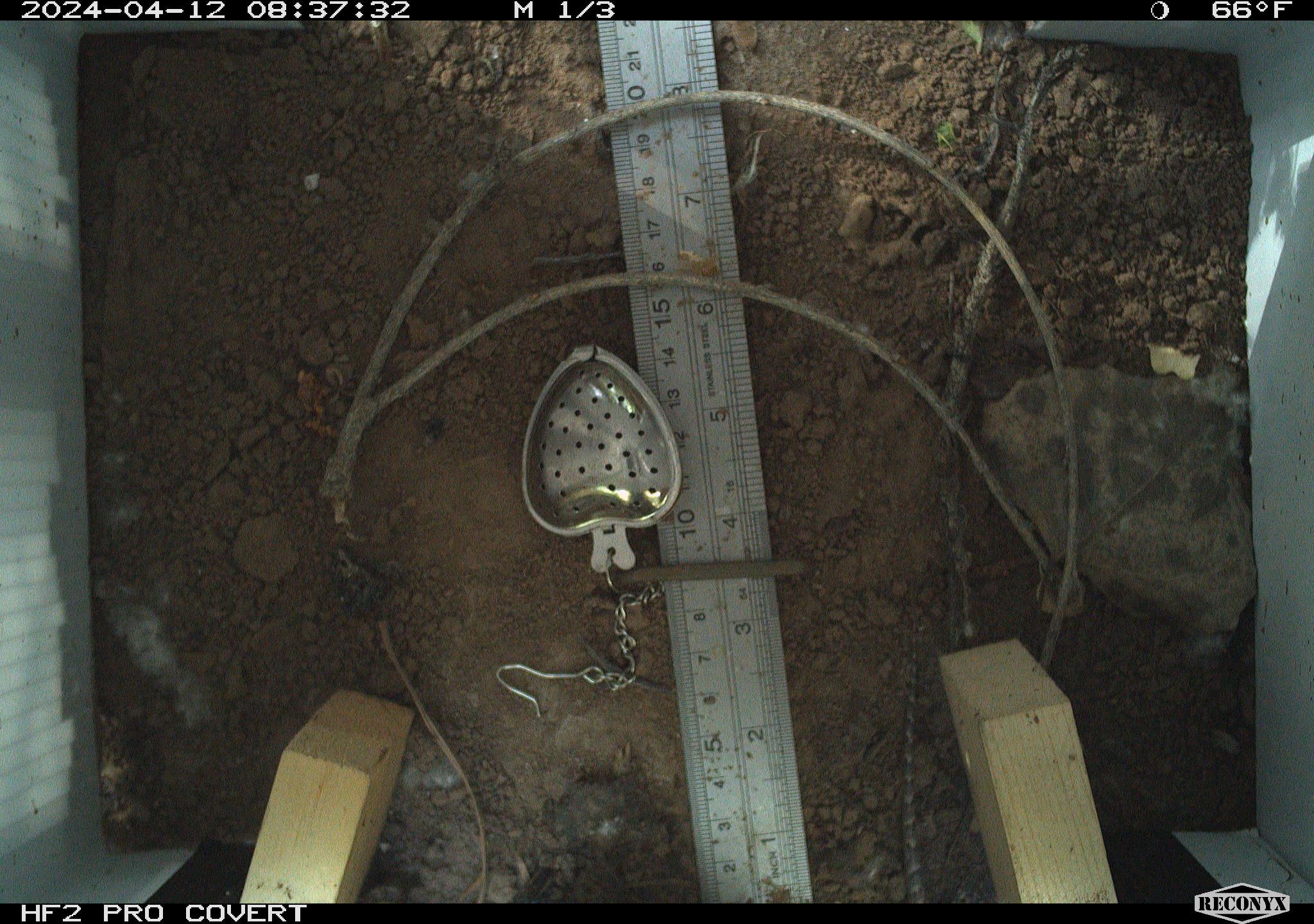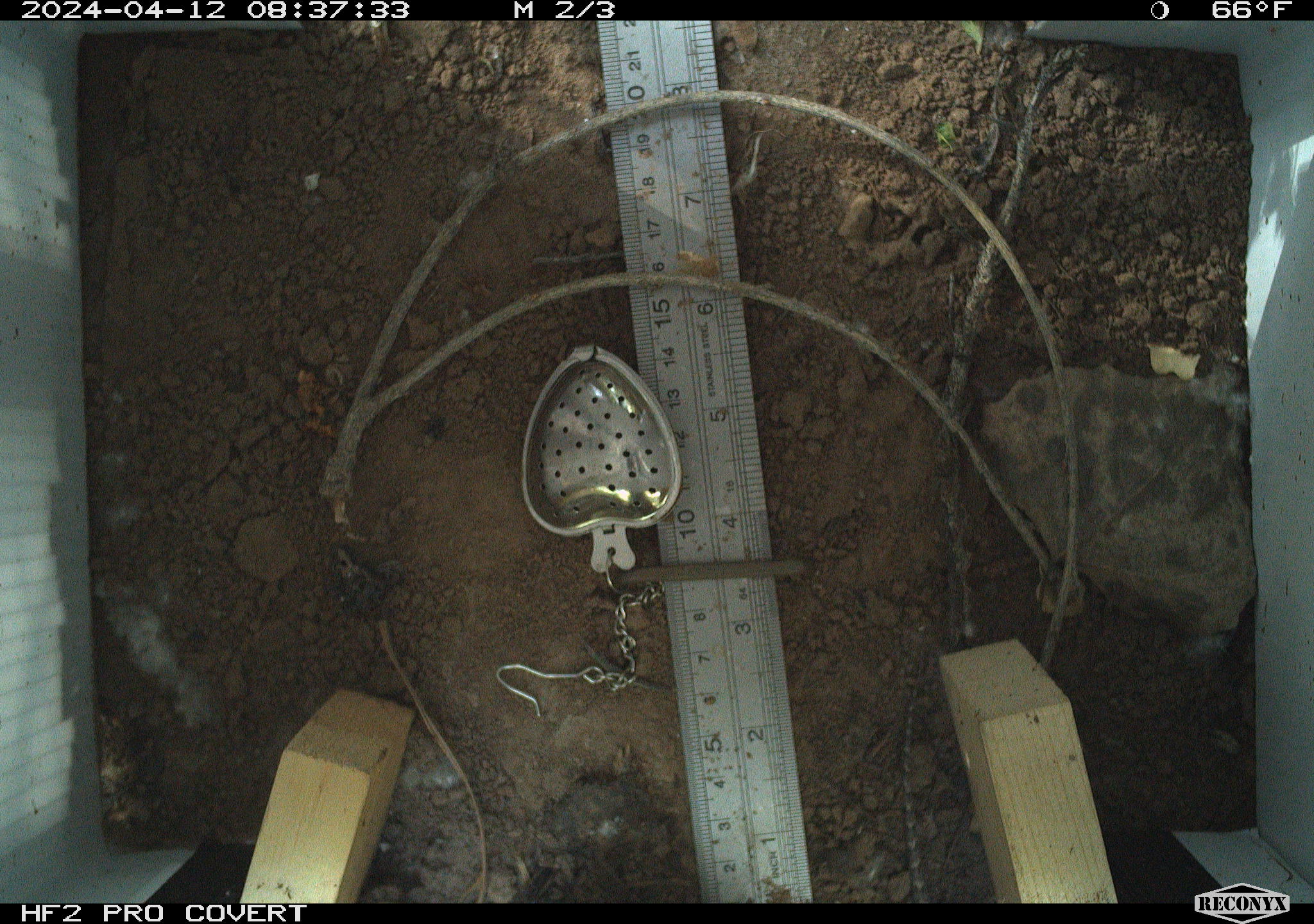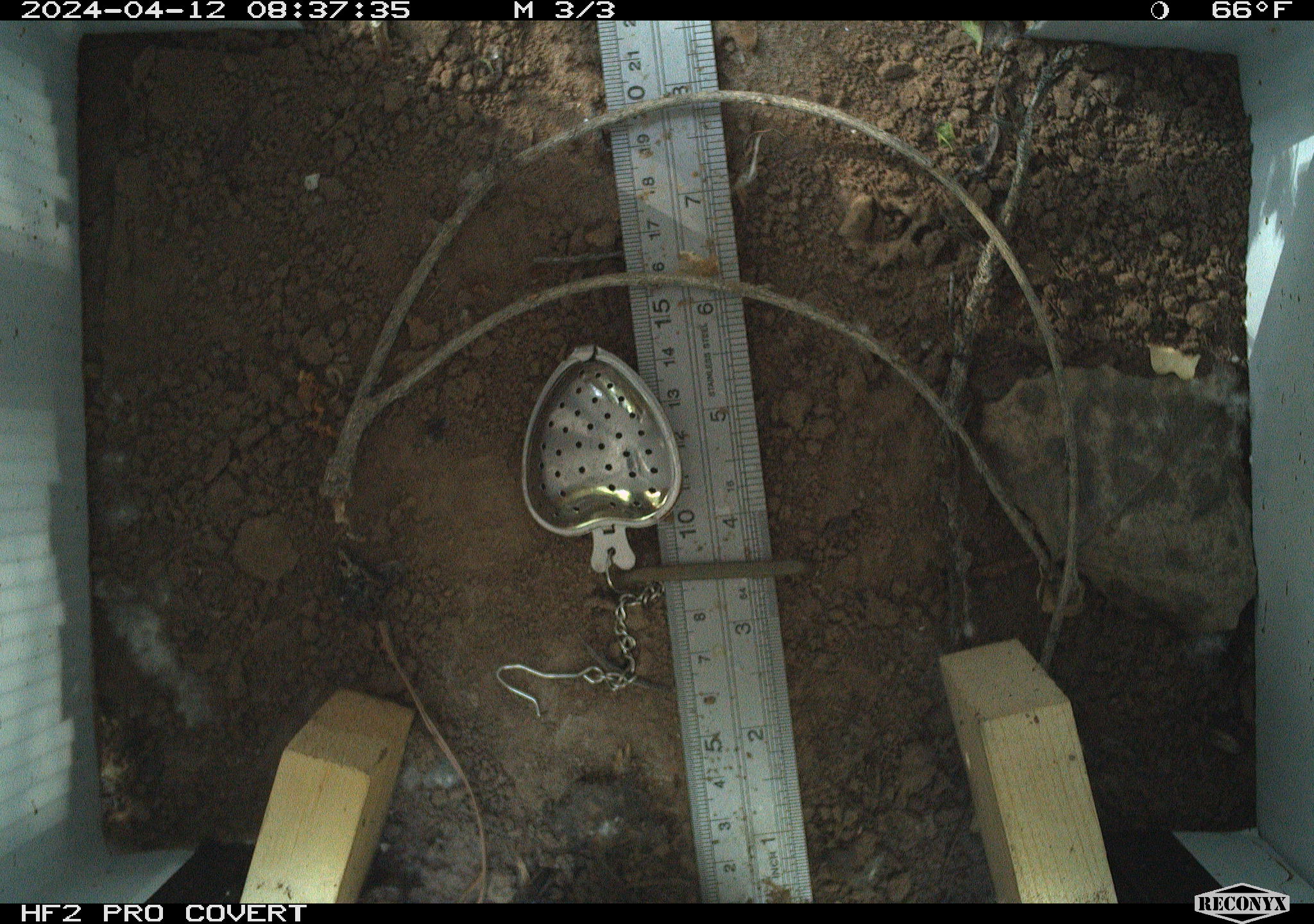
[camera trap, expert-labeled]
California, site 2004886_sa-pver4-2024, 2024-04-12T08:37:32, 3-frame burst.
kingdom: Animalia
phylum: Chordata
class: Reptilia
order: Squamata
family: Phrynosomatidae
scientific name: Phrynosomatidae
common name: phrynosomatid lizards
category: phrynosomatidae family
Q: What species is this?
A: Phrynosomatidae family (phrynosomatid lizards) (Phrynosomatidae).